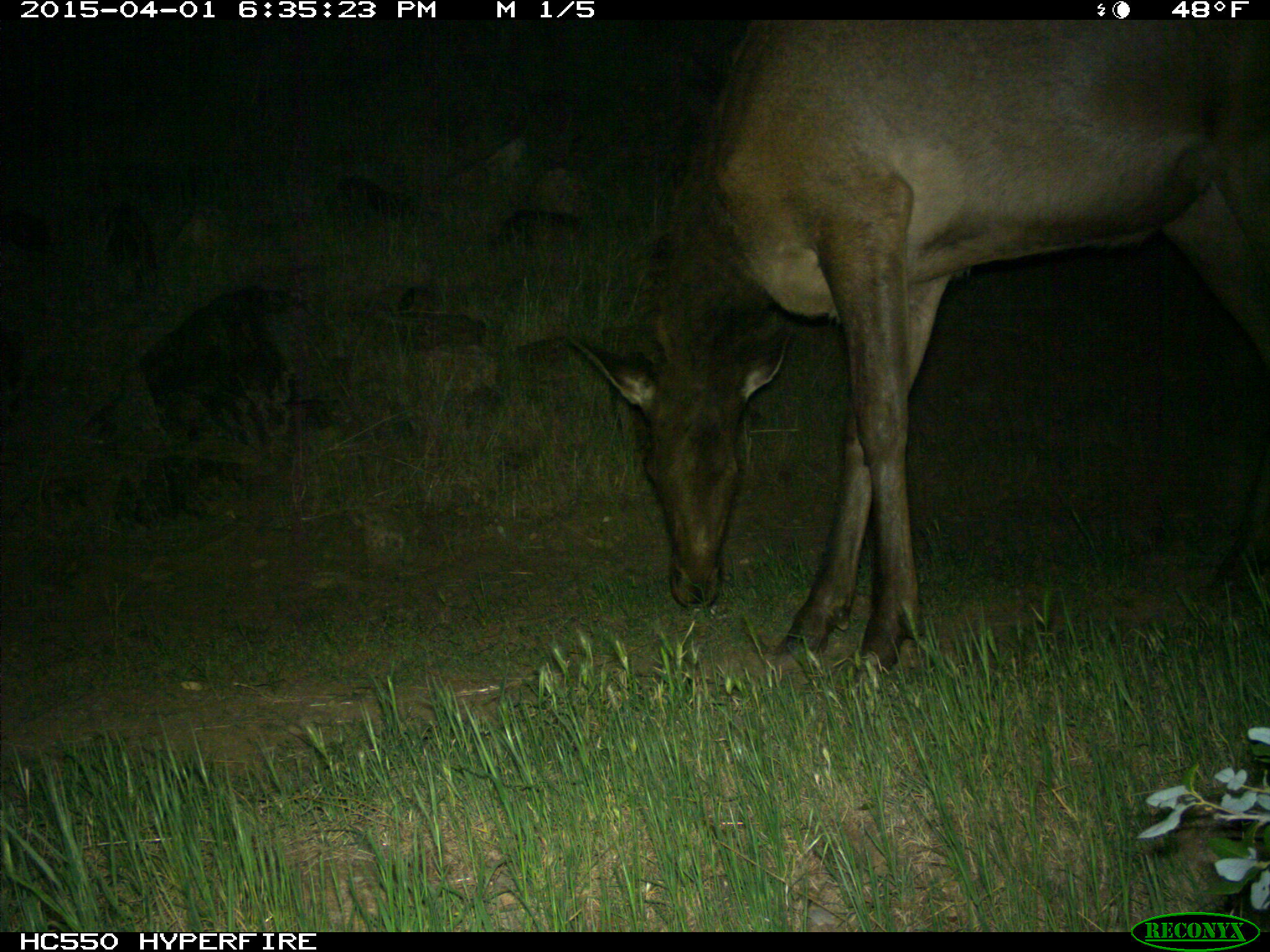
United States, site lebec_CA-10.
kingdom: Animalia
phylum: Chordata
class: Mammalia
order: Artiodactyla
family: Cervidae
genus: Cervus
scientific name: Cervus canadensis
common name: elk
Cervus canadensis (elk).